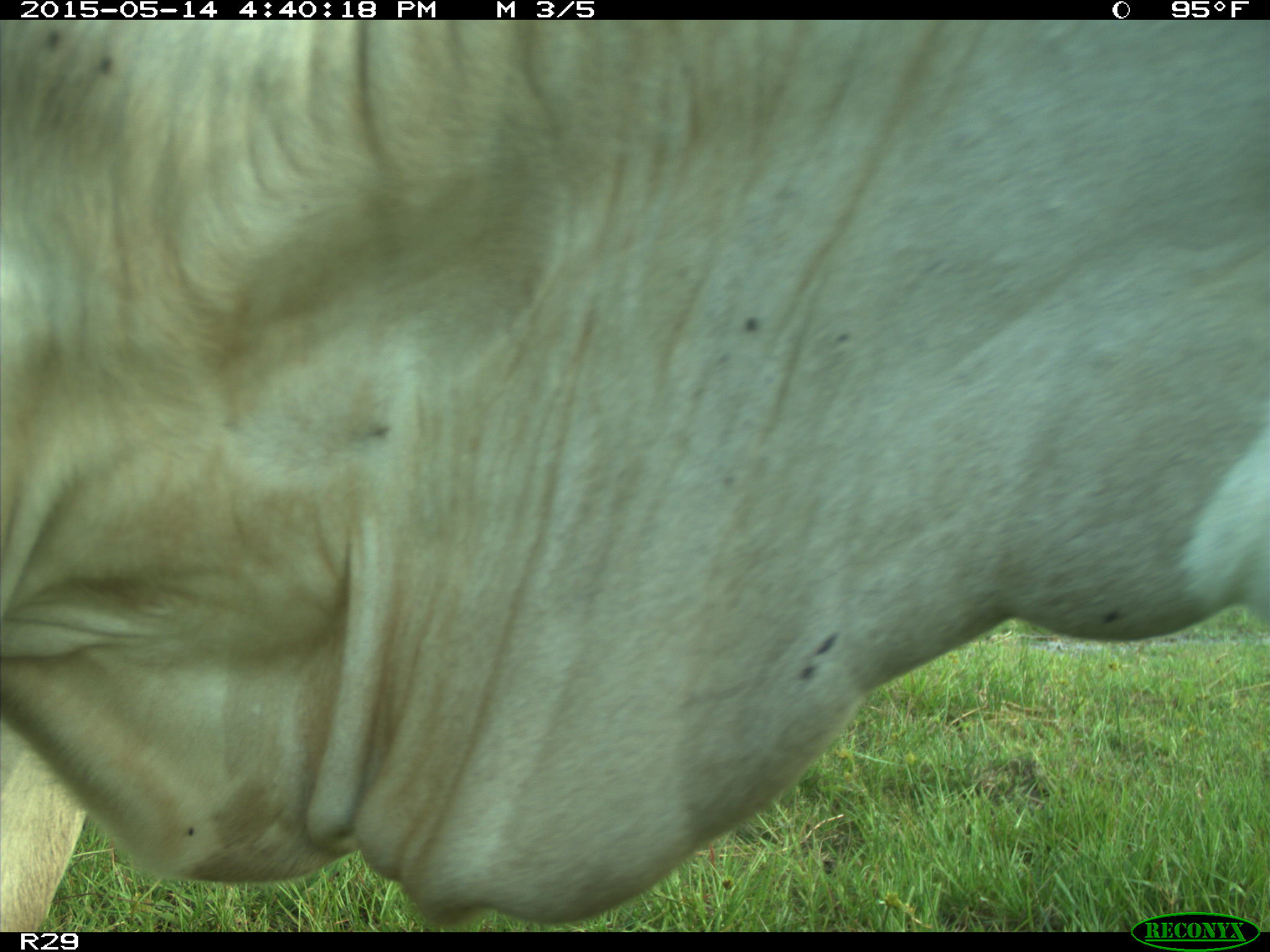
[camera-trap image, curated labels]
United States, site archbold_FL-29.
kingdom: Animalia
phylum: Chordata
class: Mammalia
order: Artiodactyla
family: Bovidae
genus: Bos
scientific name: Bos taurus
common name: domestic cow